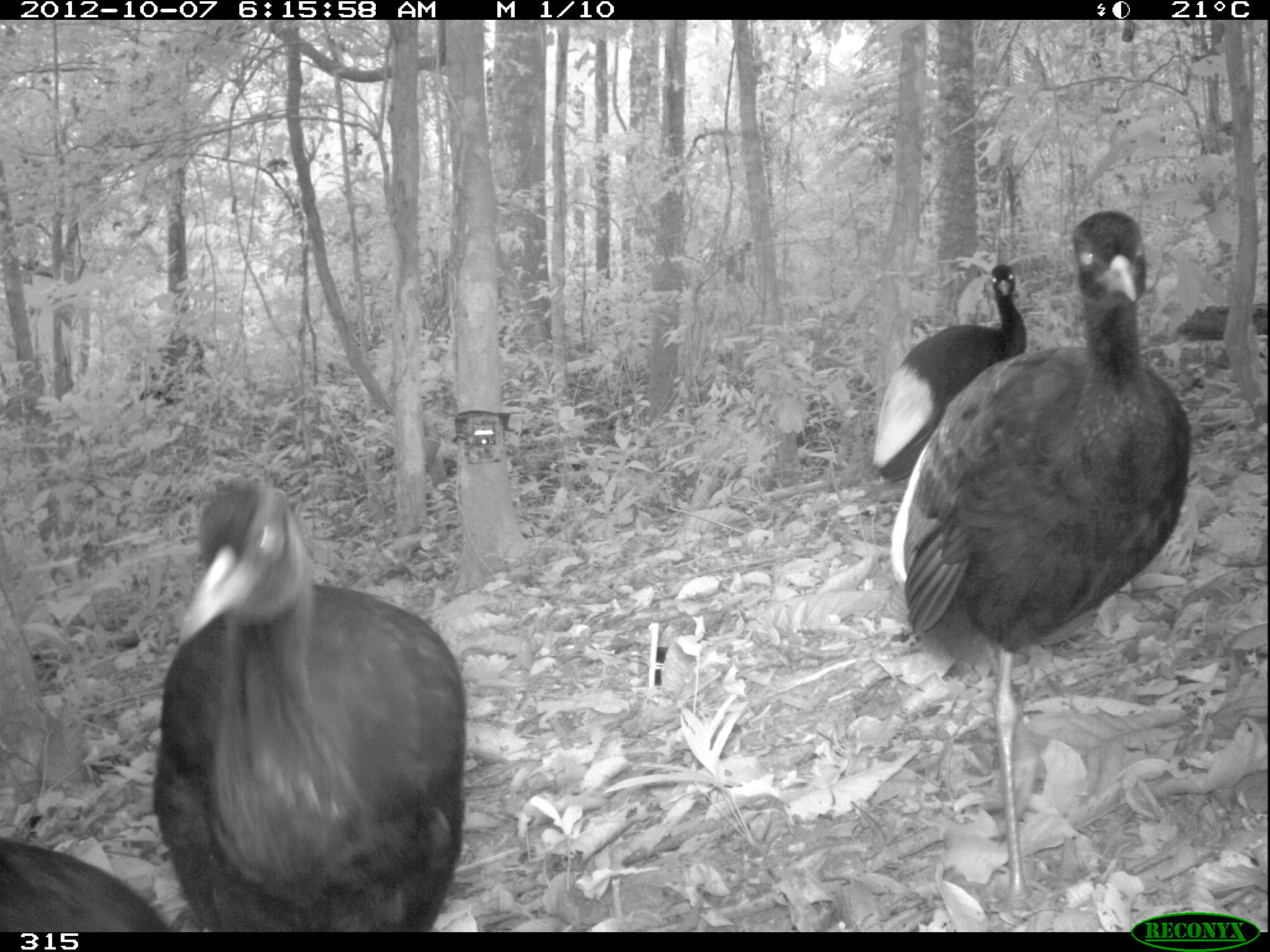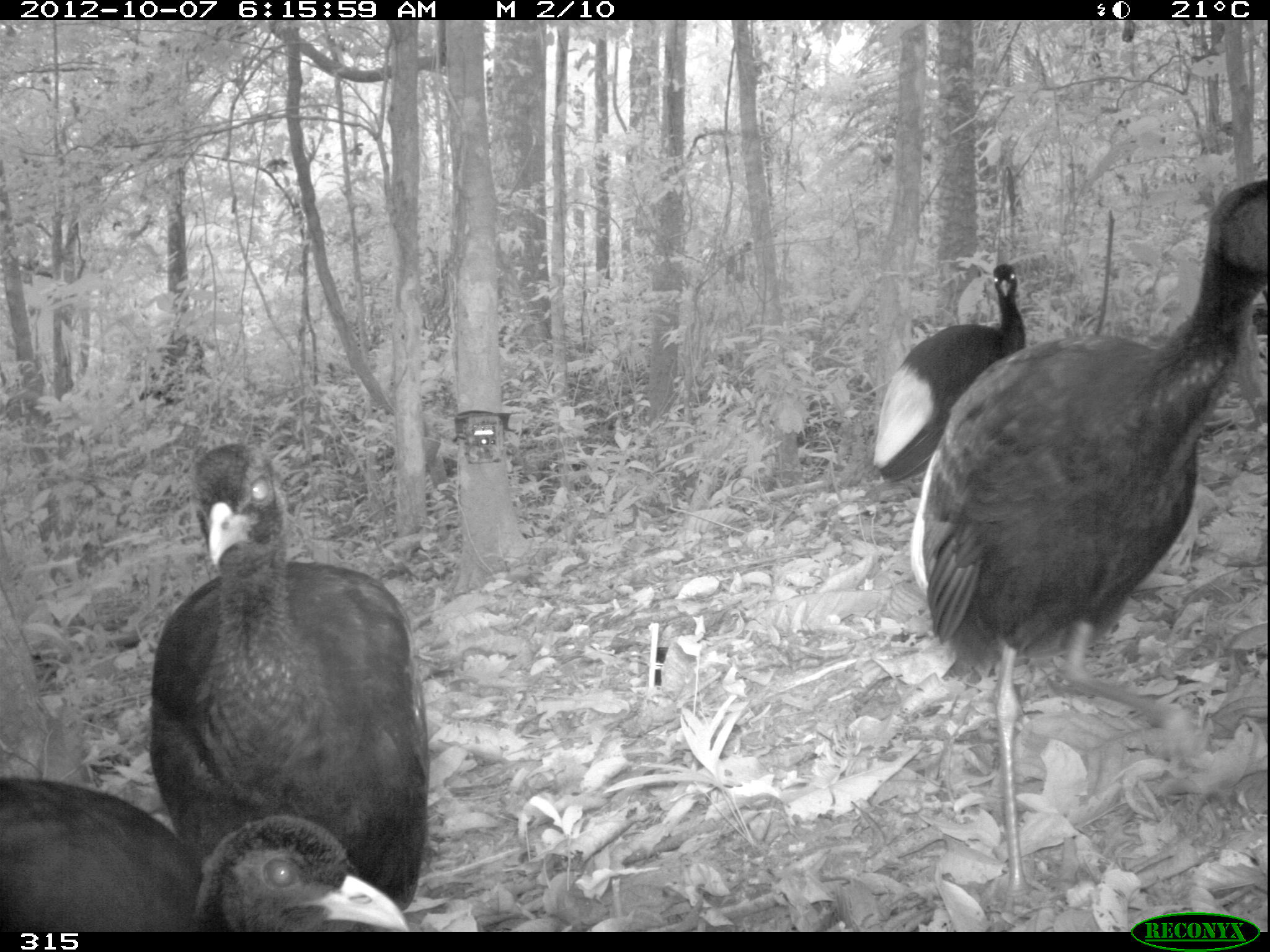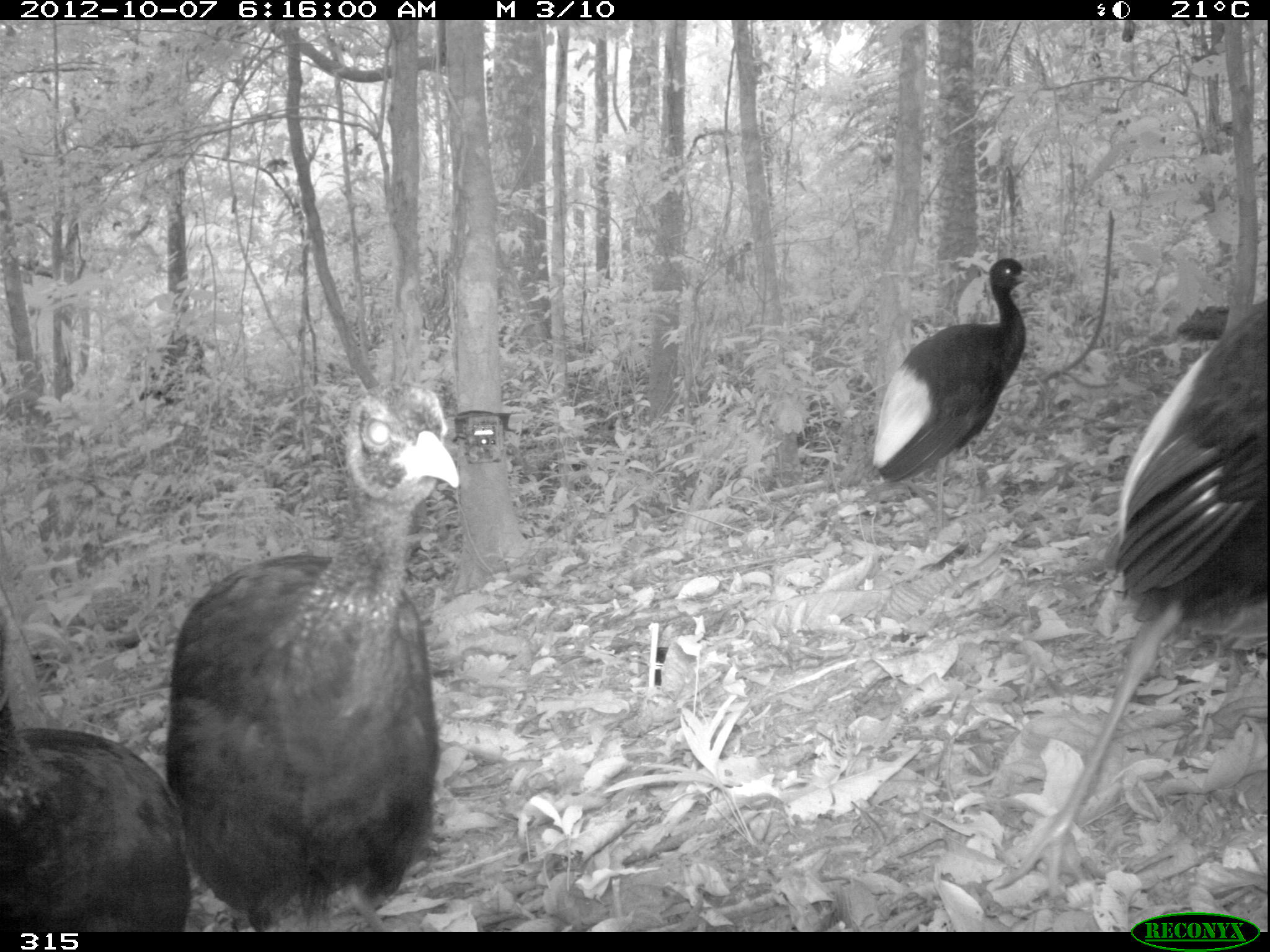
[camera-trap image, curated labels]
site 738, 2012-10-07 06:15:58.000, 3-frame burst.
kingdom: Animalia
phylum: Chordata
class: Aves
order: Gruiformes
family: Psophiidae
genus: Psophia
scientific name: Psophia leucoptera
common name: pale-winged trumpeter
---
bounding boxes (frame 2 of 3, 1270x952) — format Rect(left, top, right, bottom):
psophia leucoptera: Rect(907, 169, 1268, 931); Rect(144, 438, 430, 932); Rect(0, 775, 414, 932); Rect(866, 254, 1028, 487)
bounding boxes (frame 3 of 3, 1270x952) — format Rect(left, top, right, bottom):
psophia leucoptera: Rect(978, 290, 1268, 908); Rect(157, 375, 462, 932); Rect(0, 606, 194, 931); Rect(869, 255, 1039, 542)